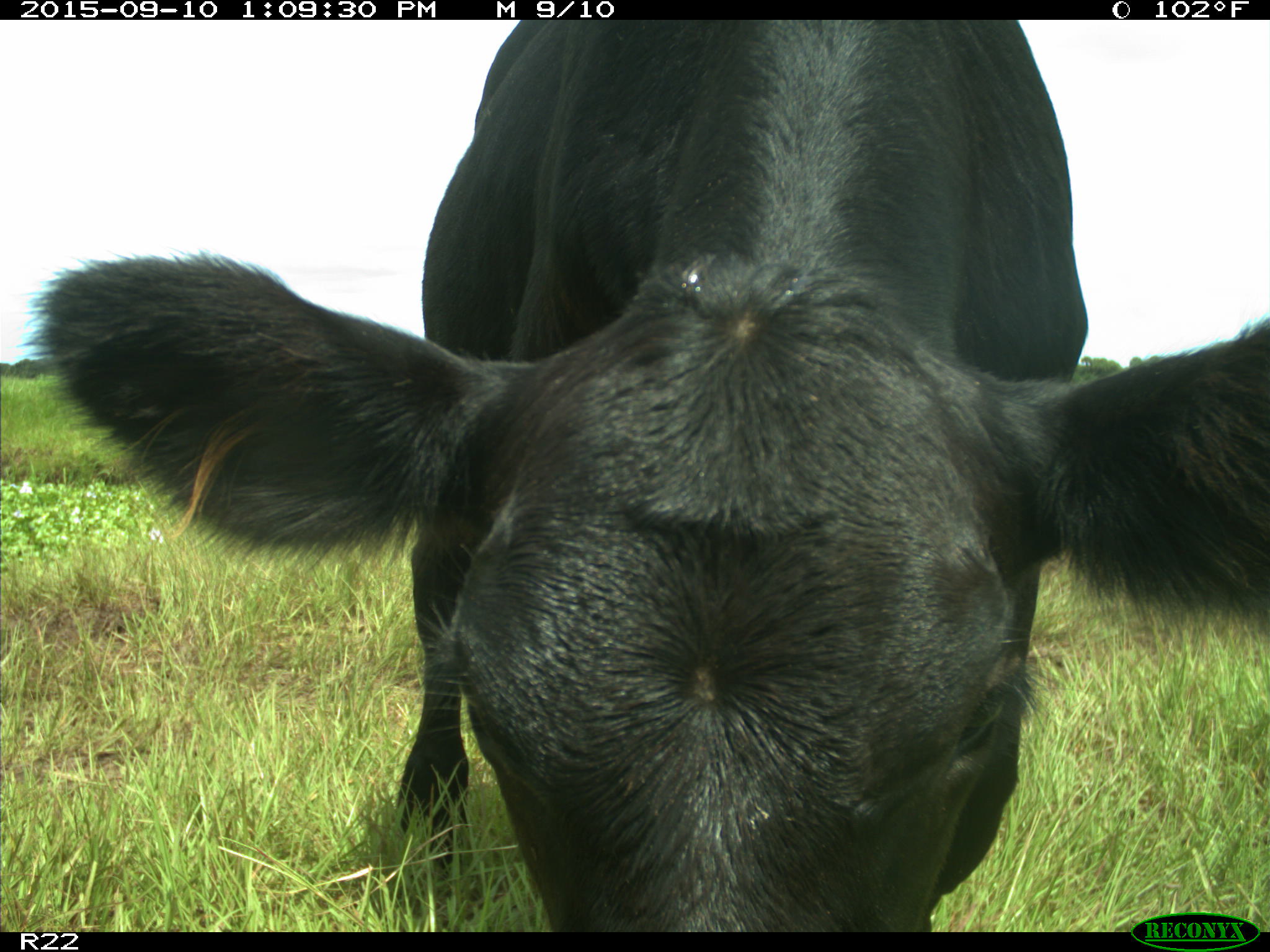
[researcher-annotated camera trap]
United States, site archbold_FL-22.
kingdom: Animalia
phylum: Chordata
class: Mammalia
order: Artiodactyla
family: Bovidae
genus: Bos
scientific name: Bos taurus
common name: domestic cow